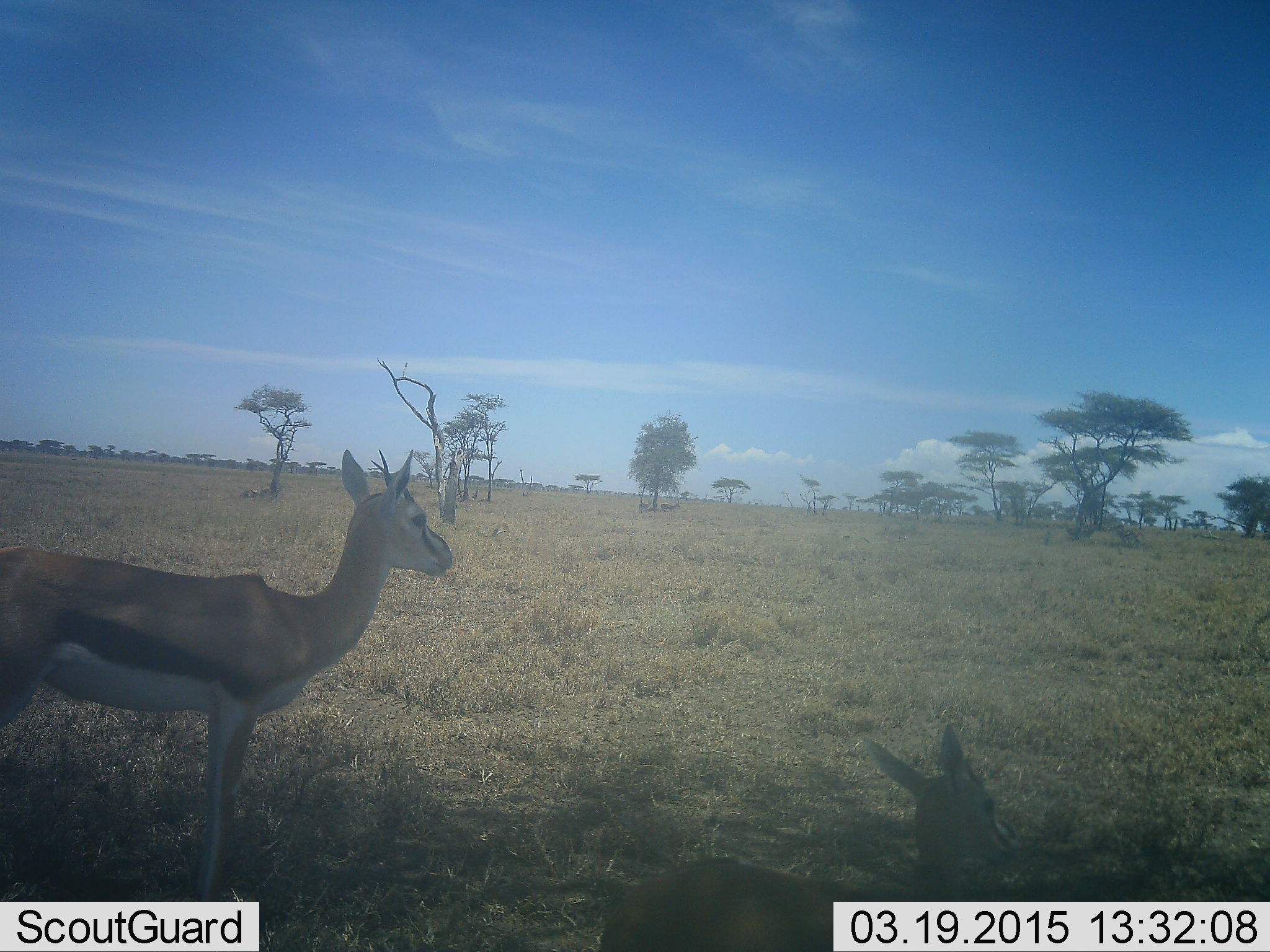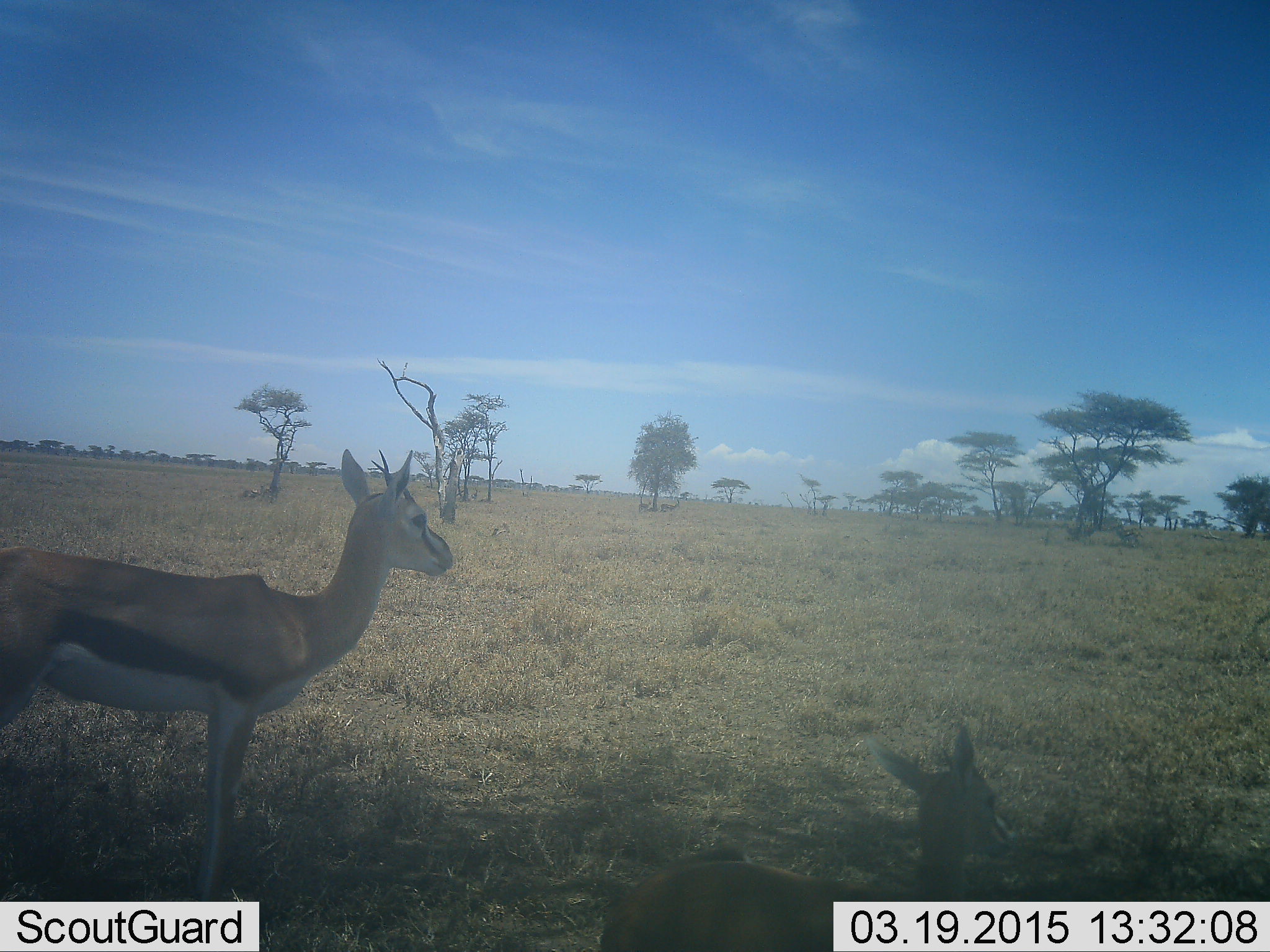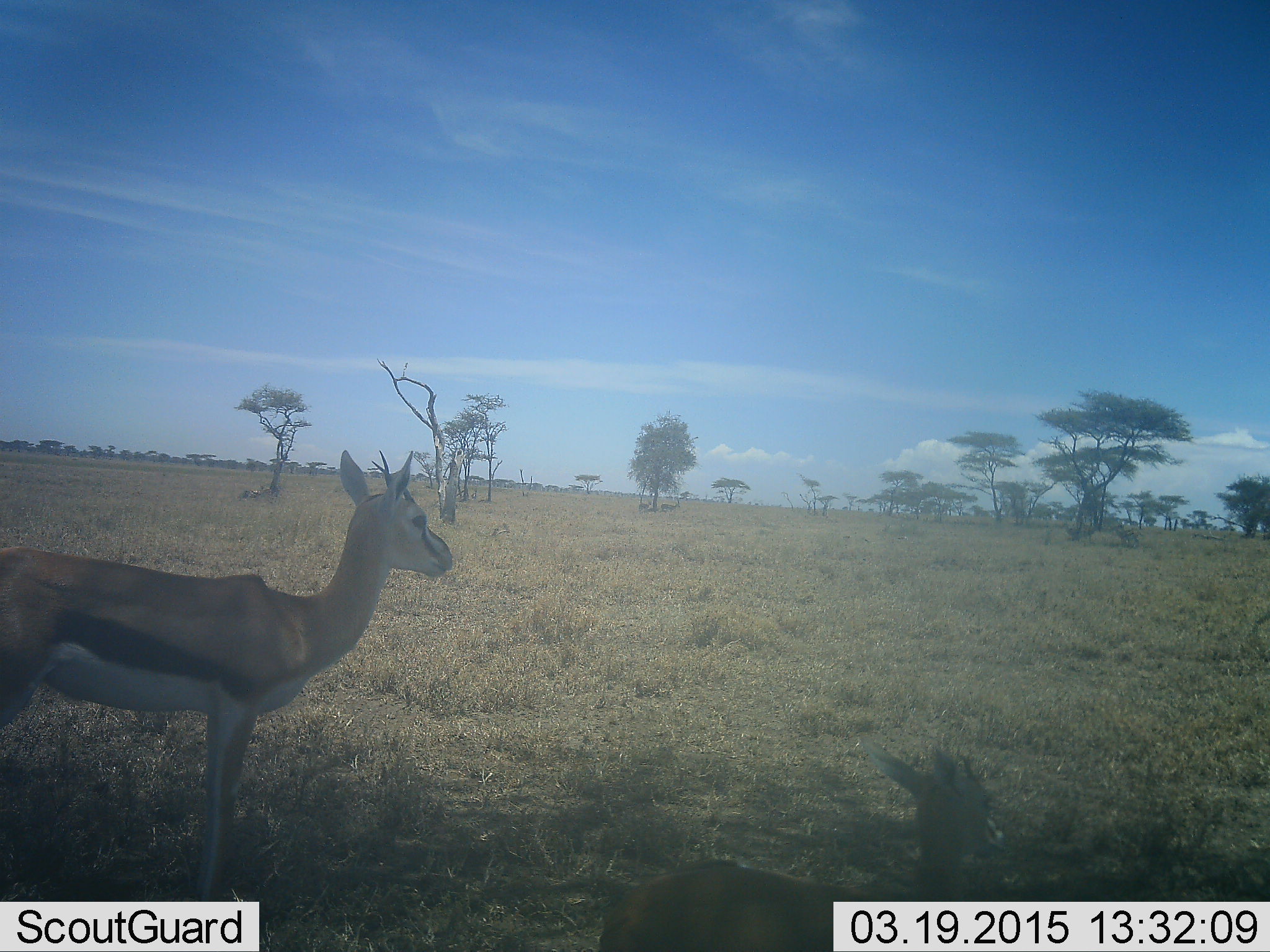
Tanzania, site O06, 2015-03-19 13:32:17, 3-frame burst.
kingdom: Animalia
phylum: Chordata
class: Mammalia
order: Artiodactyla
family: Bovidae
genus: Eudorcas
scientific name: Eudorcas thomsonii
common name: thomson's gazelle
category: gazellethomsons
Gazellethomsons (thomson's gazelle) (Eudorcas thomsonii), count 2. Behavior (volunteer vote fractions): standing 90%, resting 70%, moving 10%, interacting 20%. Young present (vote fraction): 30%. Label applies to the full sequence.